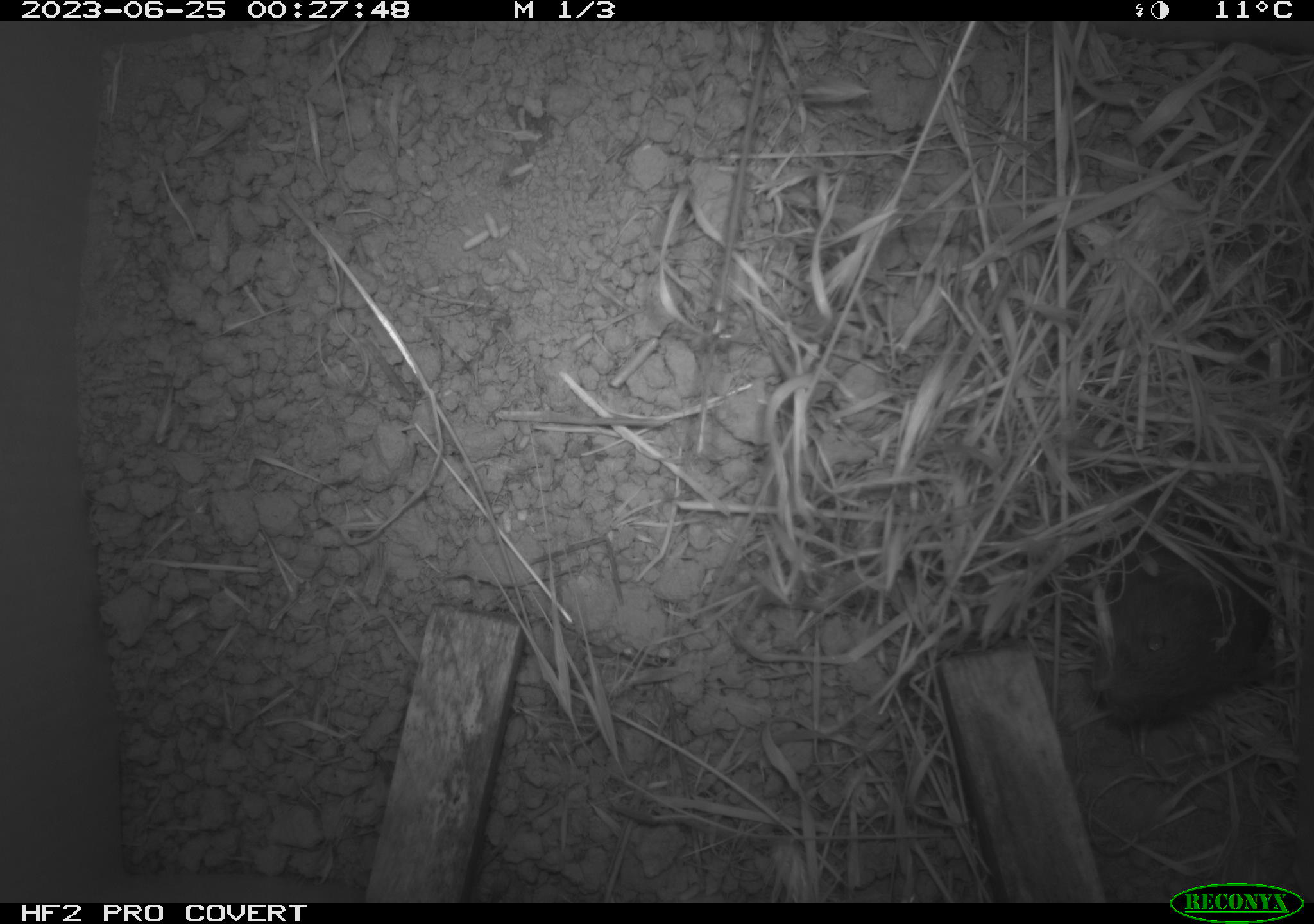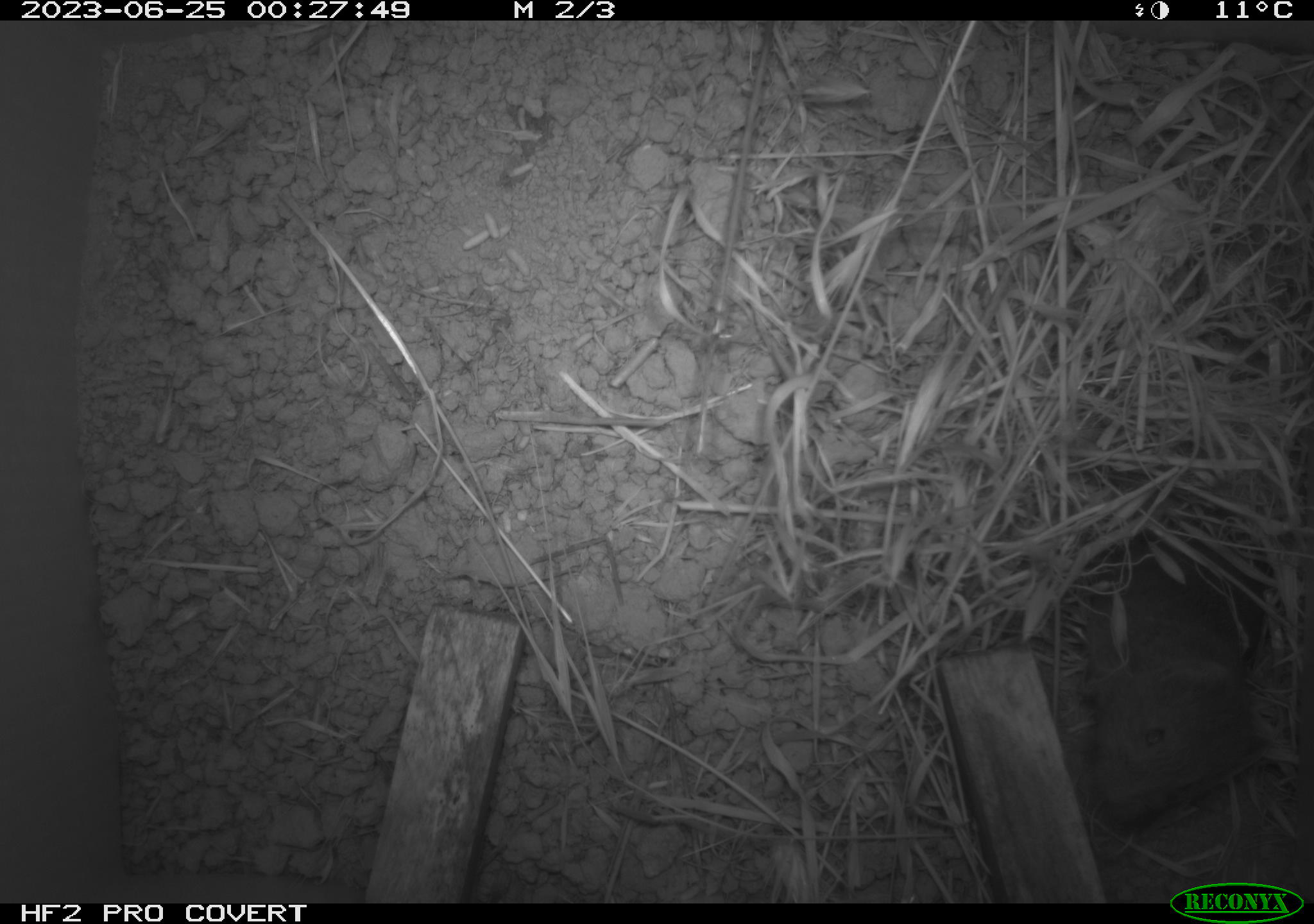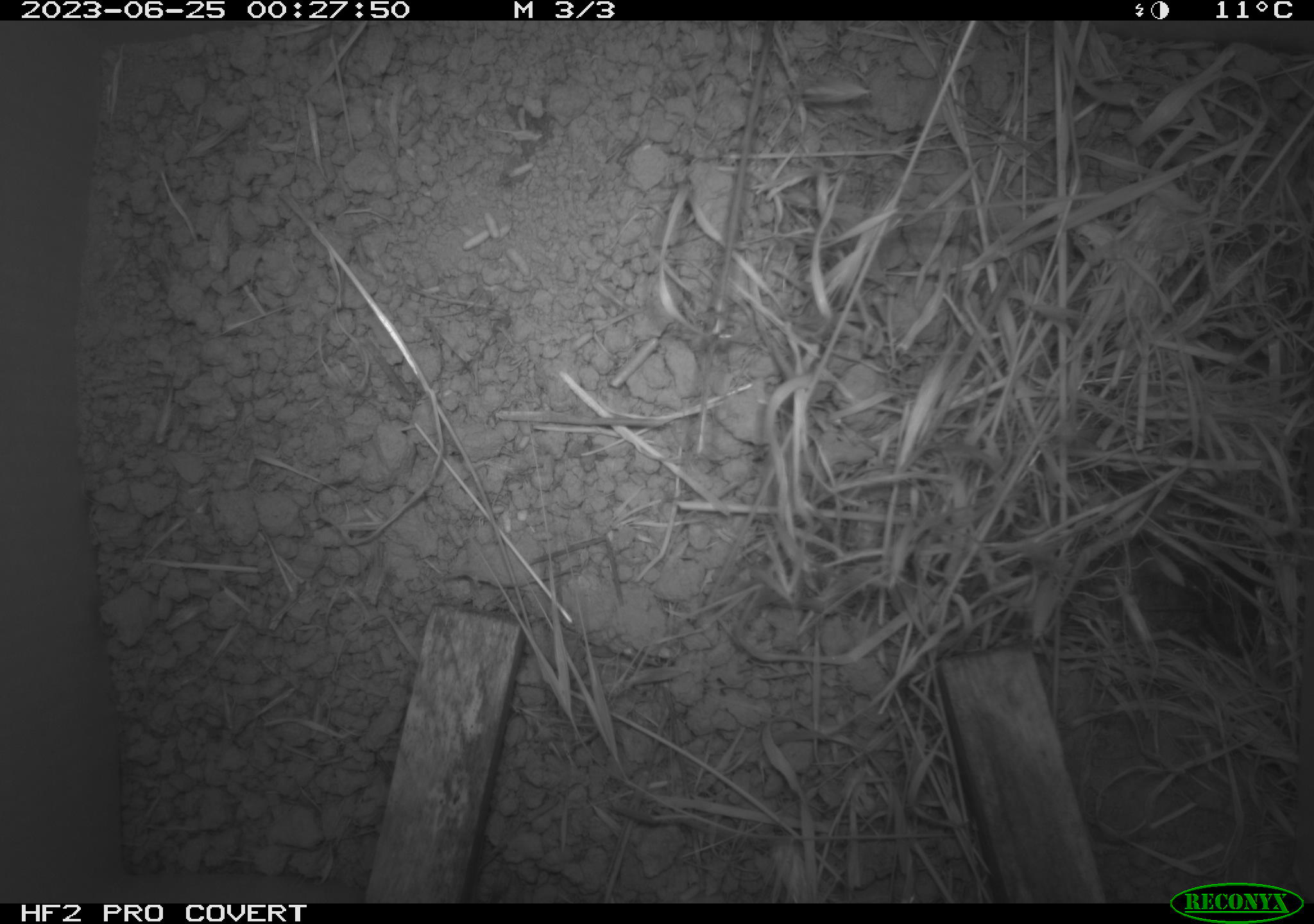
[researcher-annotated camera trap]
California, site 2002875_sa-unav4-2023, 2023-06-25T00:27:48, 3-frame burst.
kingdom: Animalia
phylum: Chordata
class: Mammalia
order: Rodentia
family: Cricetidae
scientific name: Arvicolinae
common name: voles, lemmings, and muskrats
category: arvicolinae subfamily